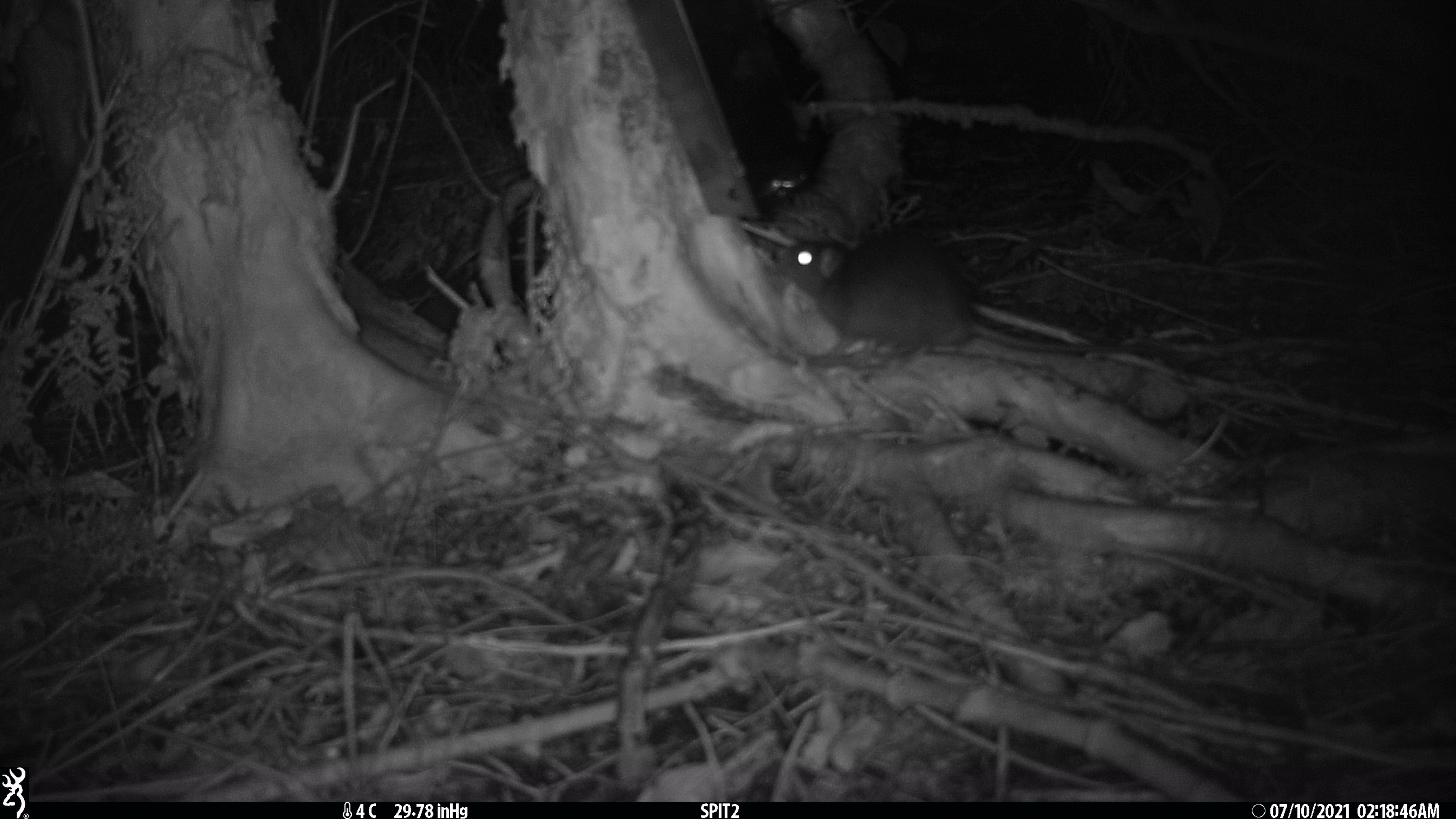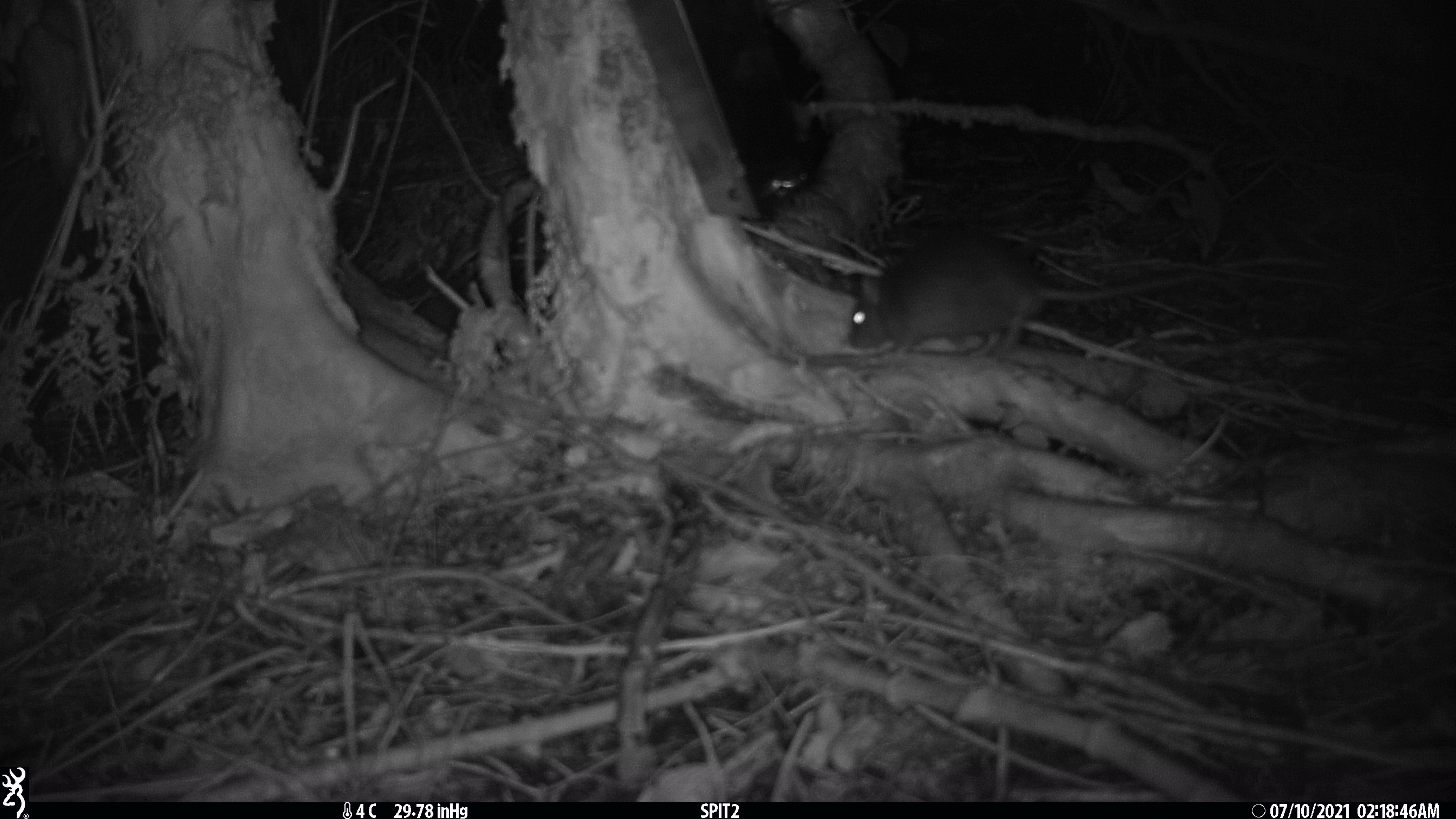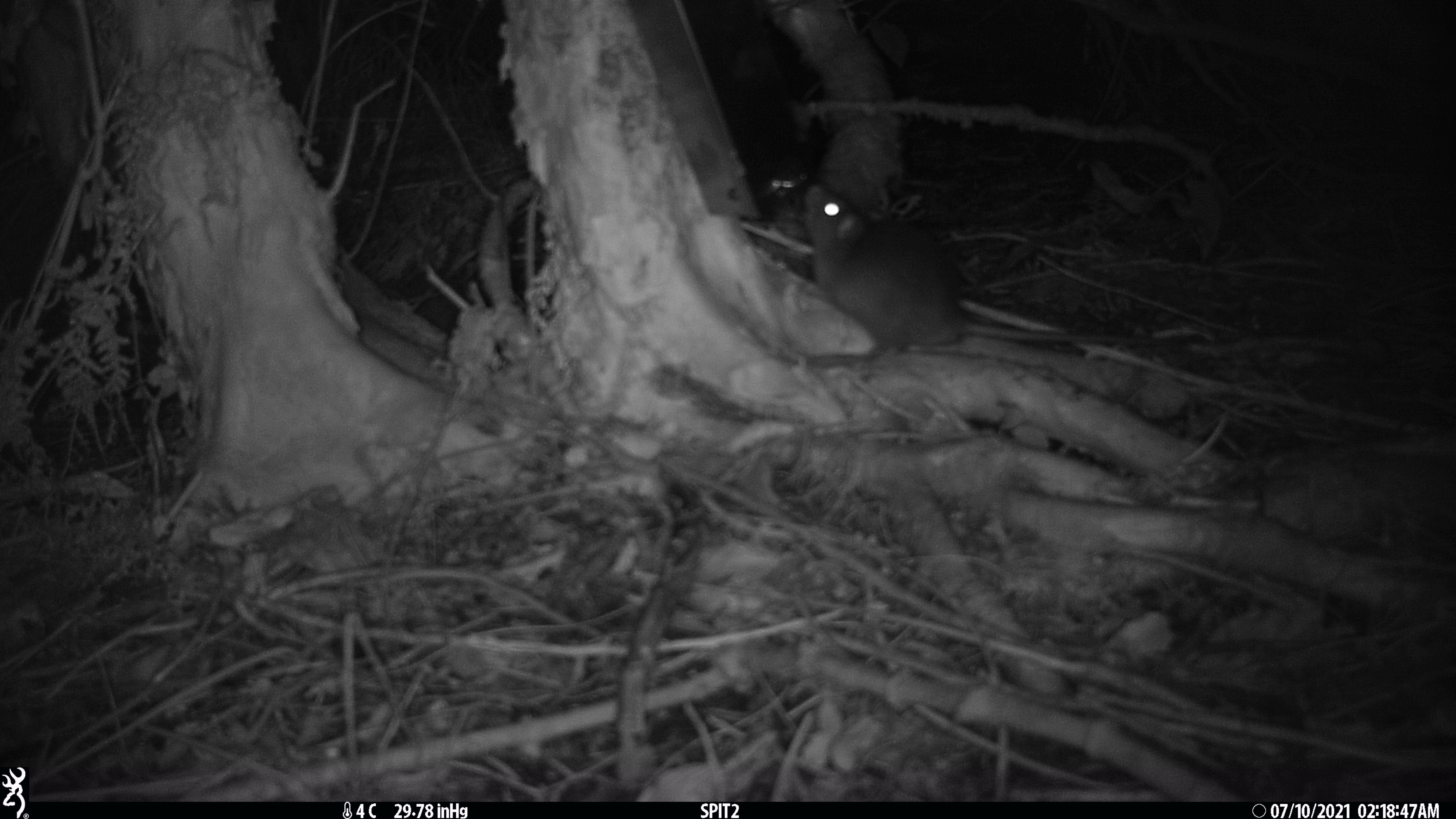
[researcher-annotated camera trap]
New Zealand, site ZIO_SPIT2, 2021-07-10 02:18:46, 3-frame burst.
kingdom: Animalia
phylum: Chordata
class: Mammalia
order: Rodentia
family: Muridae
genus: Rattus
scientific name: Rattus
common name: rat